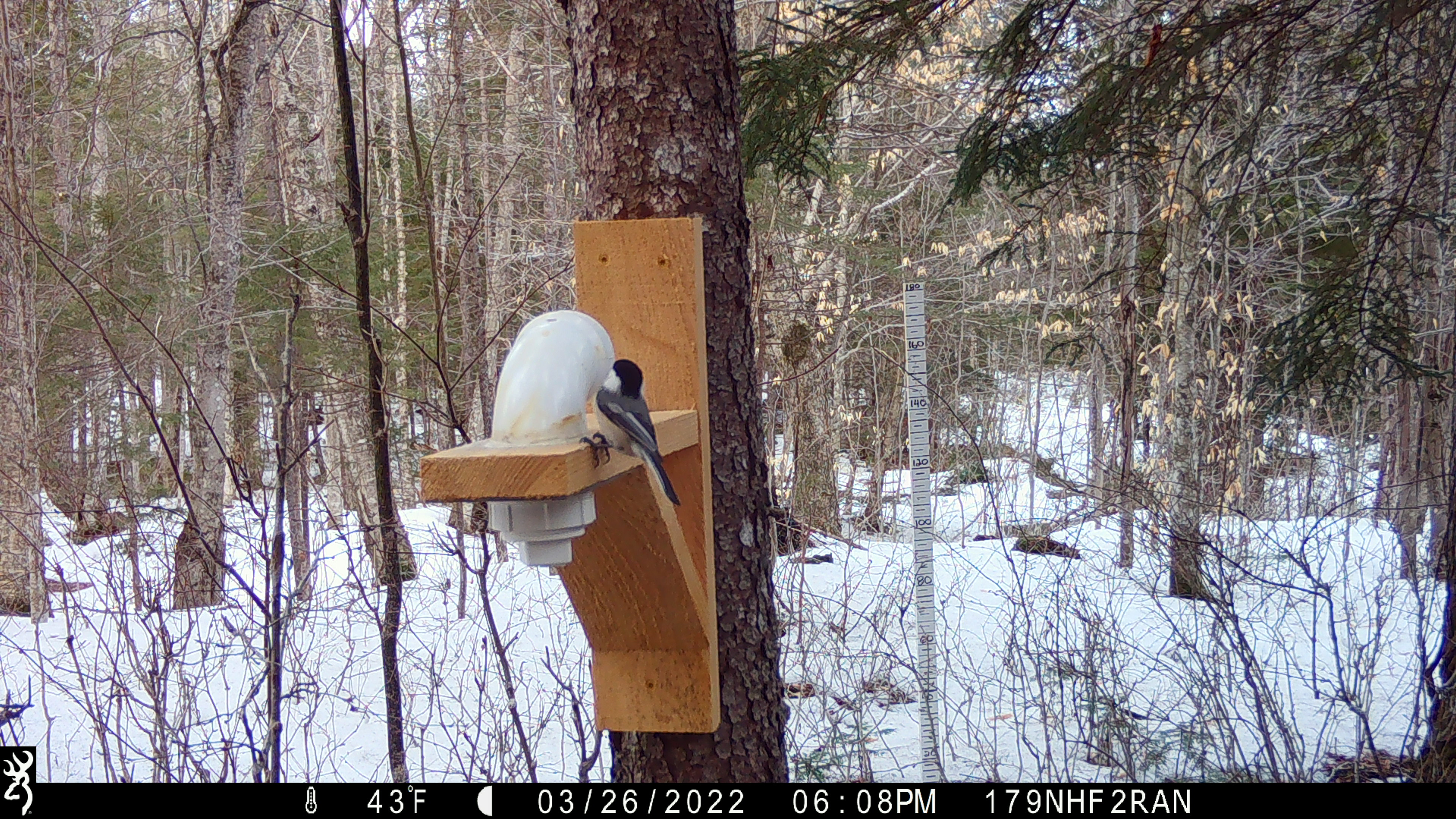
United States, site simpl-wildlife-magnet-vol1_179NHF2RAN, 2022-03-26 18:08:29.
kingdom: Animalia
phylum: Chordata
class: Aves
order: Passeriformes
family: Paridae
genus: Poecile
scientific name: Poecile atricapillus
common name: black-capped chickadee